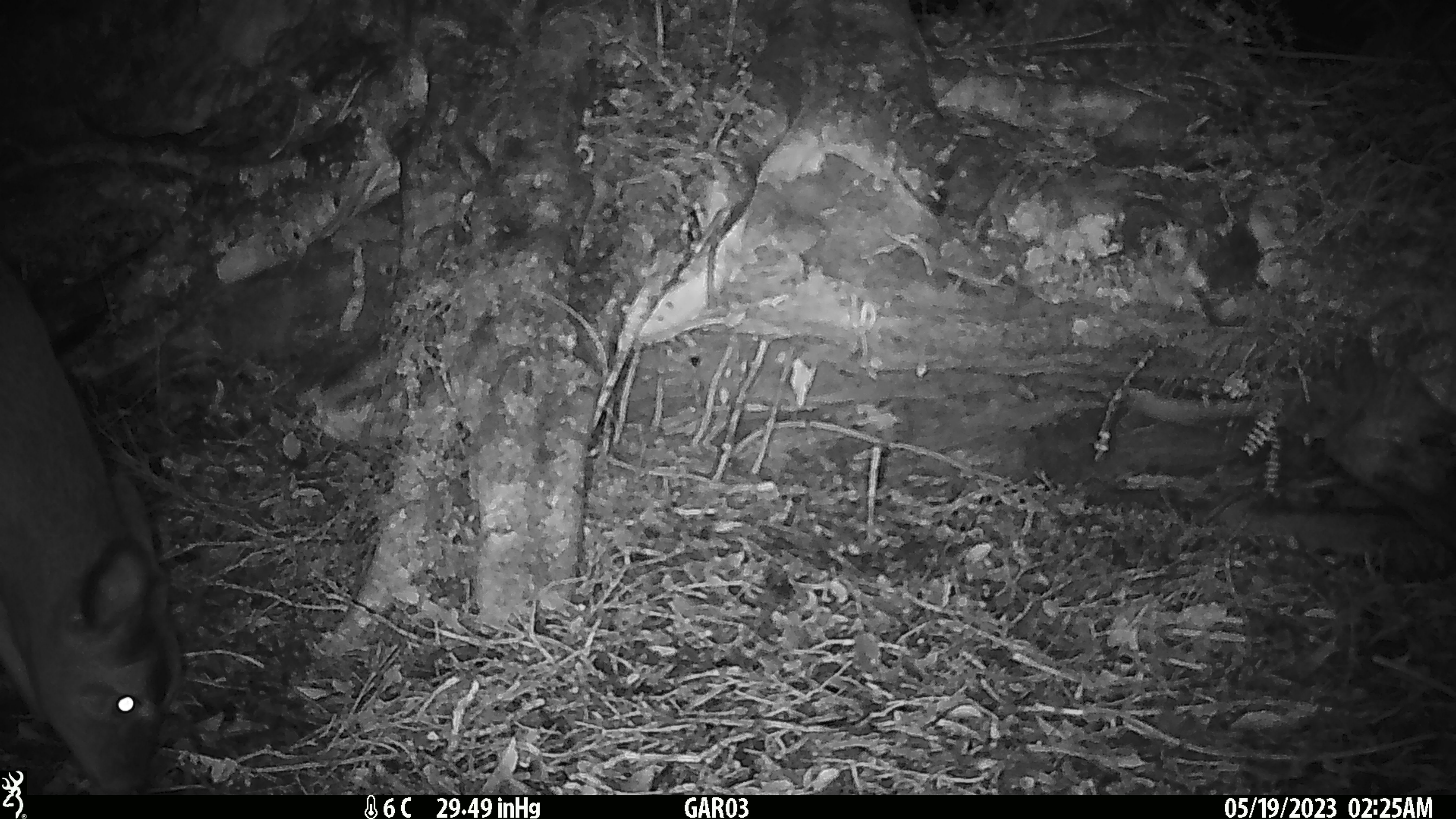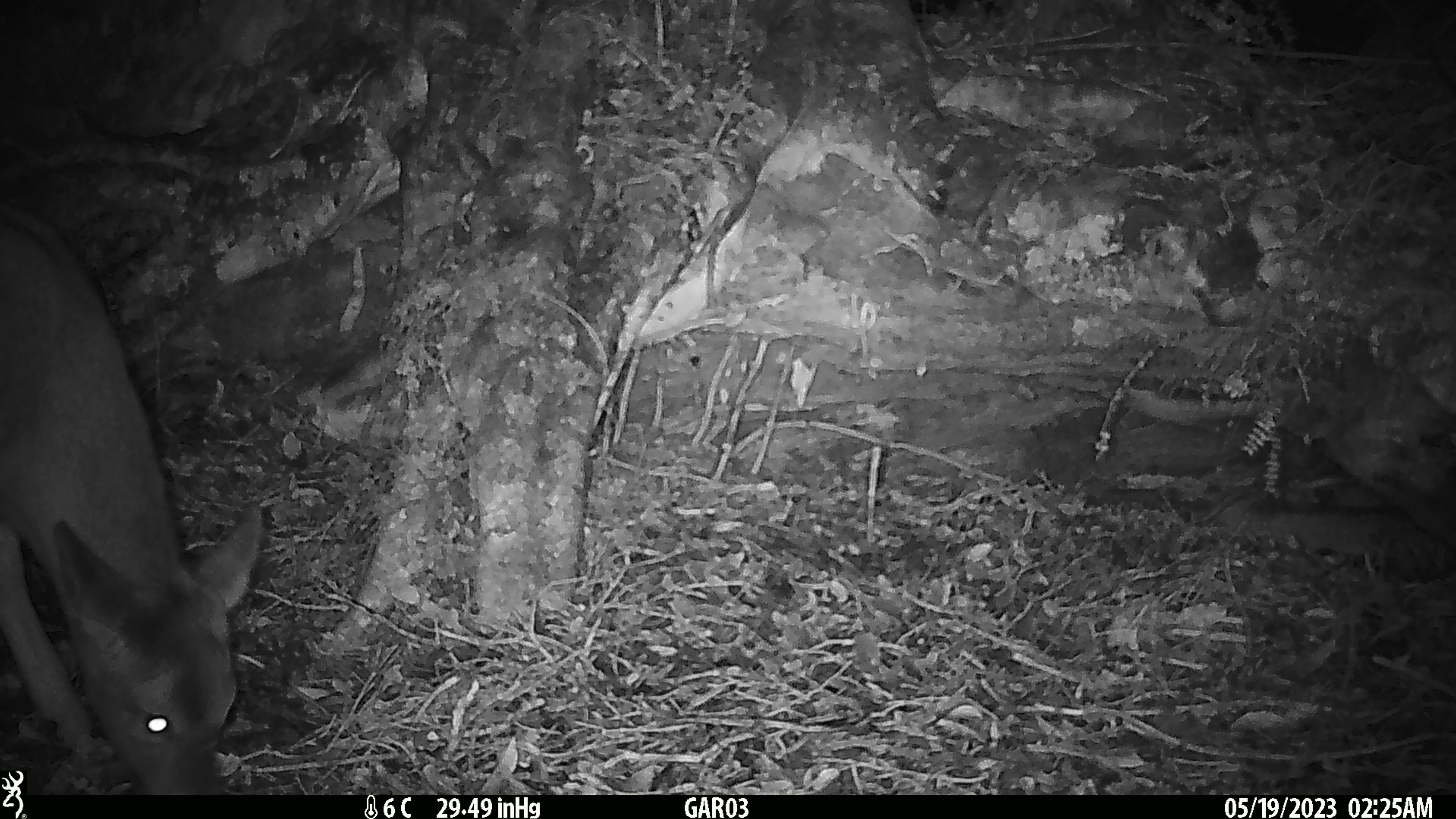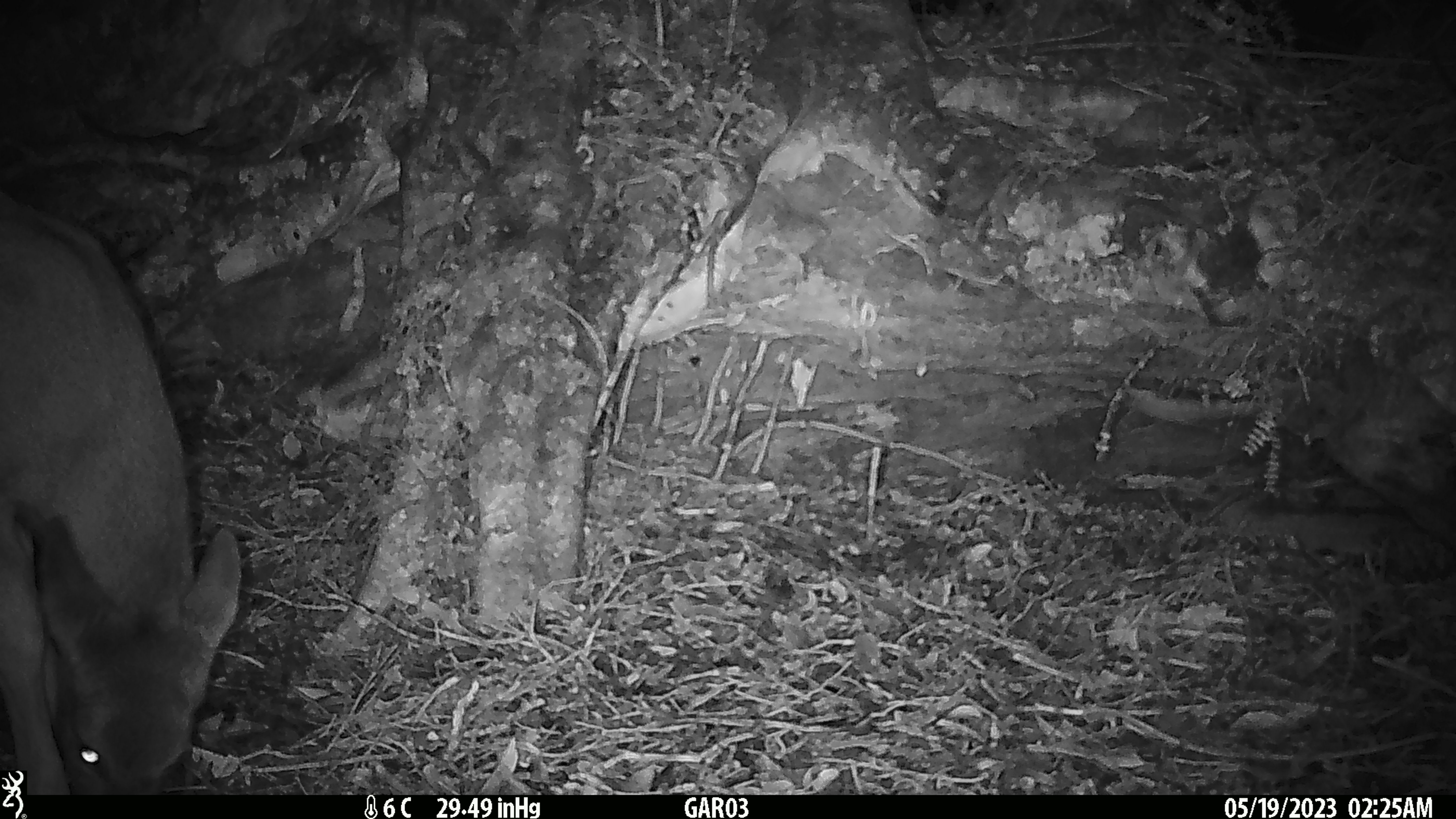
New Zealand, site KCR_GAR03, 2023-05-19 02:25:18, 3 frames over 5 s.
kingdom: Animalia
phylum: Chordata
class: Mammalia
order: Artiodactyla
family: Cervidae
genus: Odocoileus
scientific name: Odocoileus virginianus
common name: white-tailed deer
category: white tailed deer